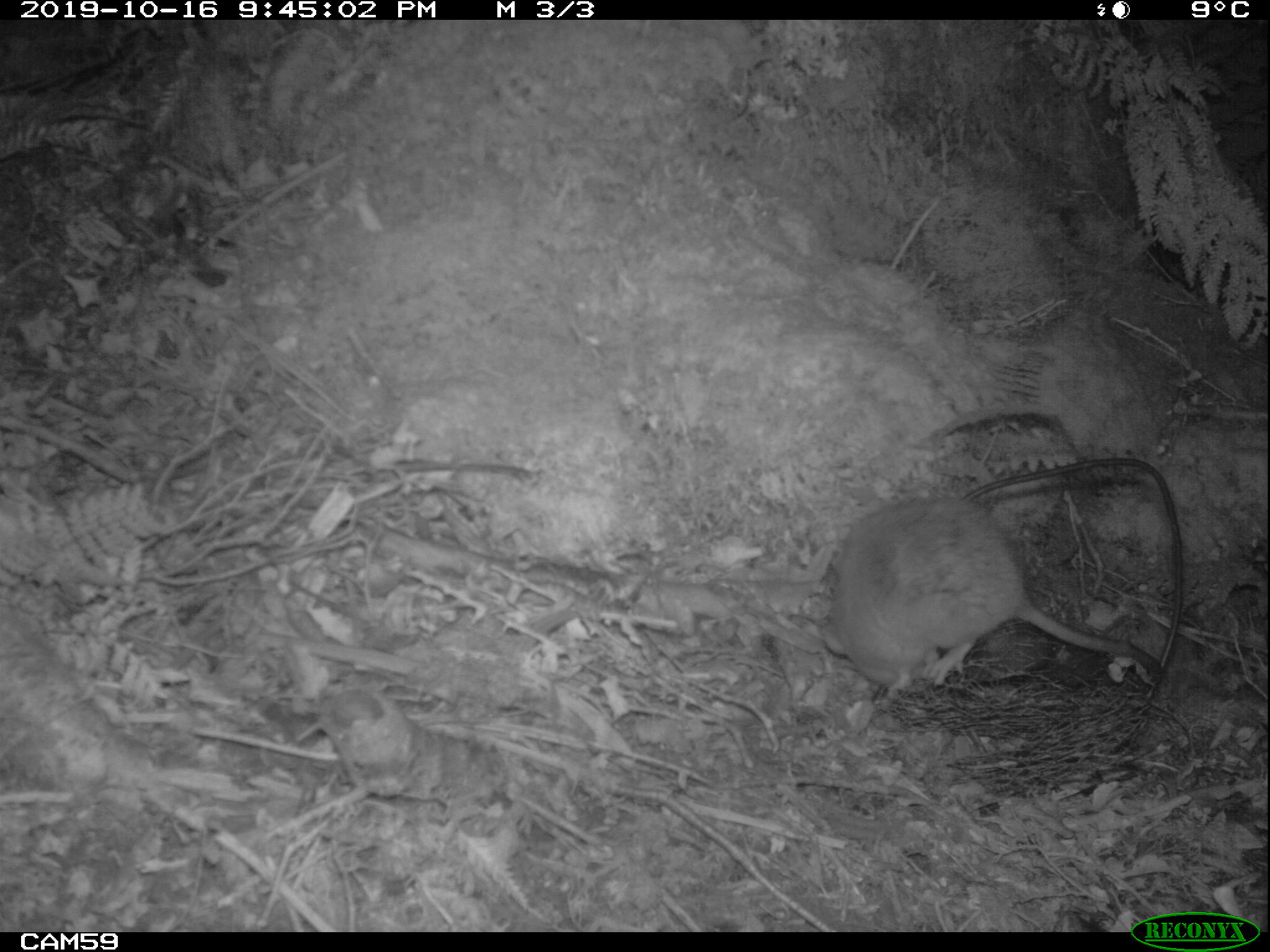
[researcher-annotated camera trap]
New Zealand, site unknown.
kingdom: Animalia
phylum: Chordata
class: Mammalia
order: Rodentia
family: Muridae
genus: Rattus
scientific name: Rattus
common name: rat